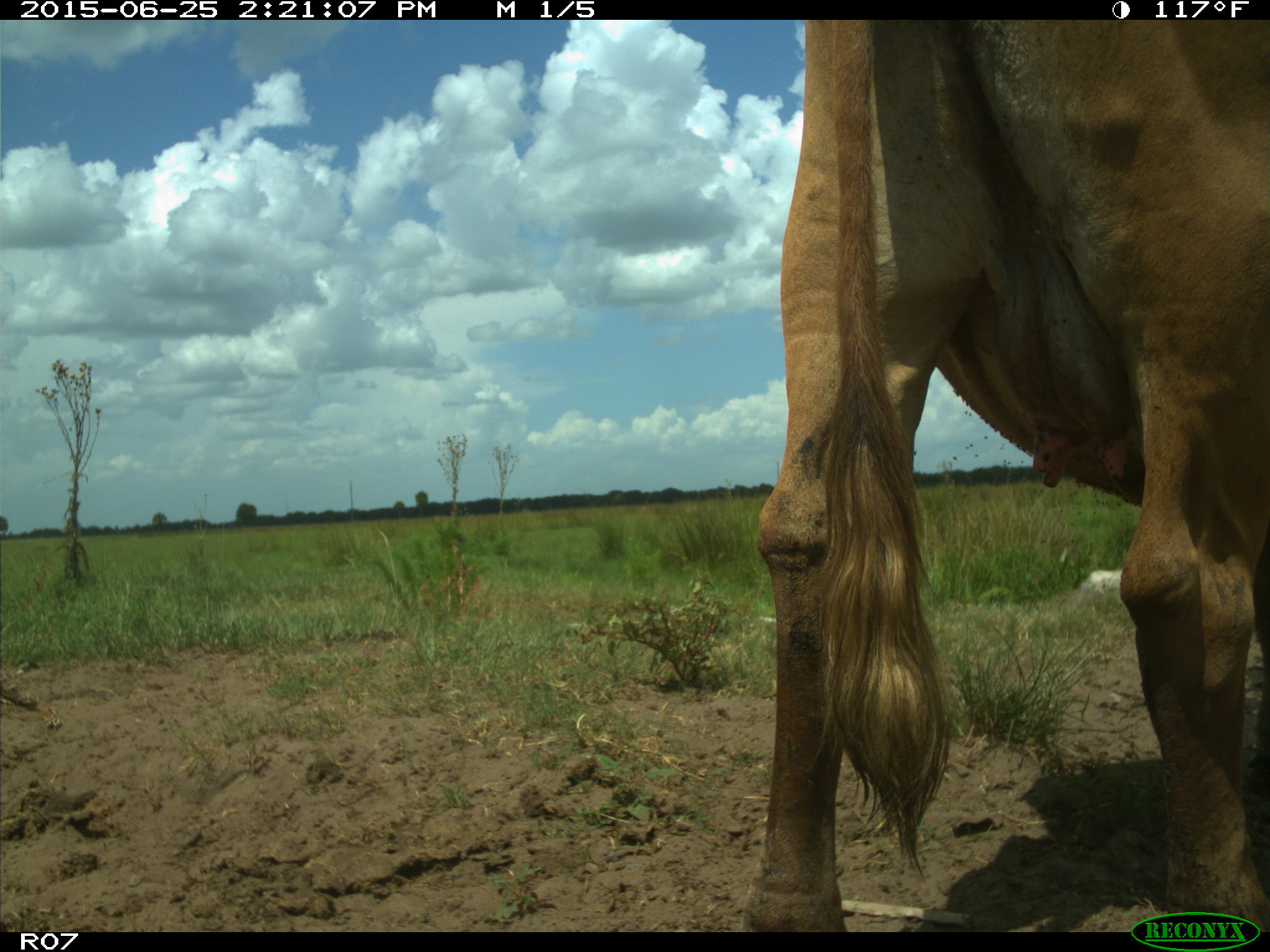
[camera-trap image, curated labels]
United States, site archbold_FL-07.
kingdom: Animalia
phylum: Chordata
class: Mammalia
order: Artiodactyla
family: Bovidae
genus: Bos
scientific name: Bos taurus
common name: domestic cow